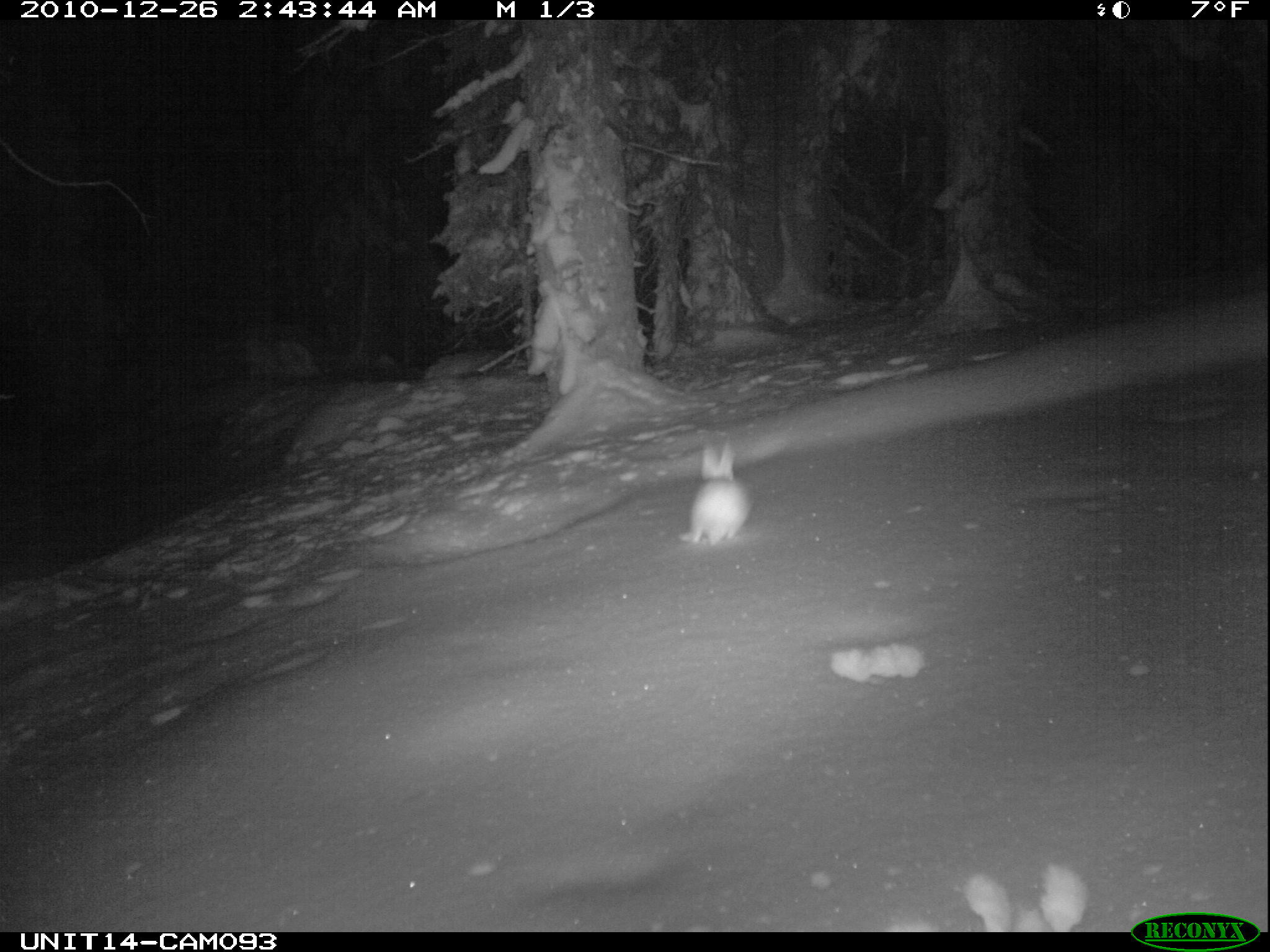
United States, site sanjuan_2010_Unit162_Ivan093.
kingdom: Animalia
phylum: Chordata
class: Mammalia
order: Lagomorpha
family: Leporidae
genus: Lepus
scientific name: Lepus americanus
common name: snowshoe hare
Lepus americanus (snowshoe hare).